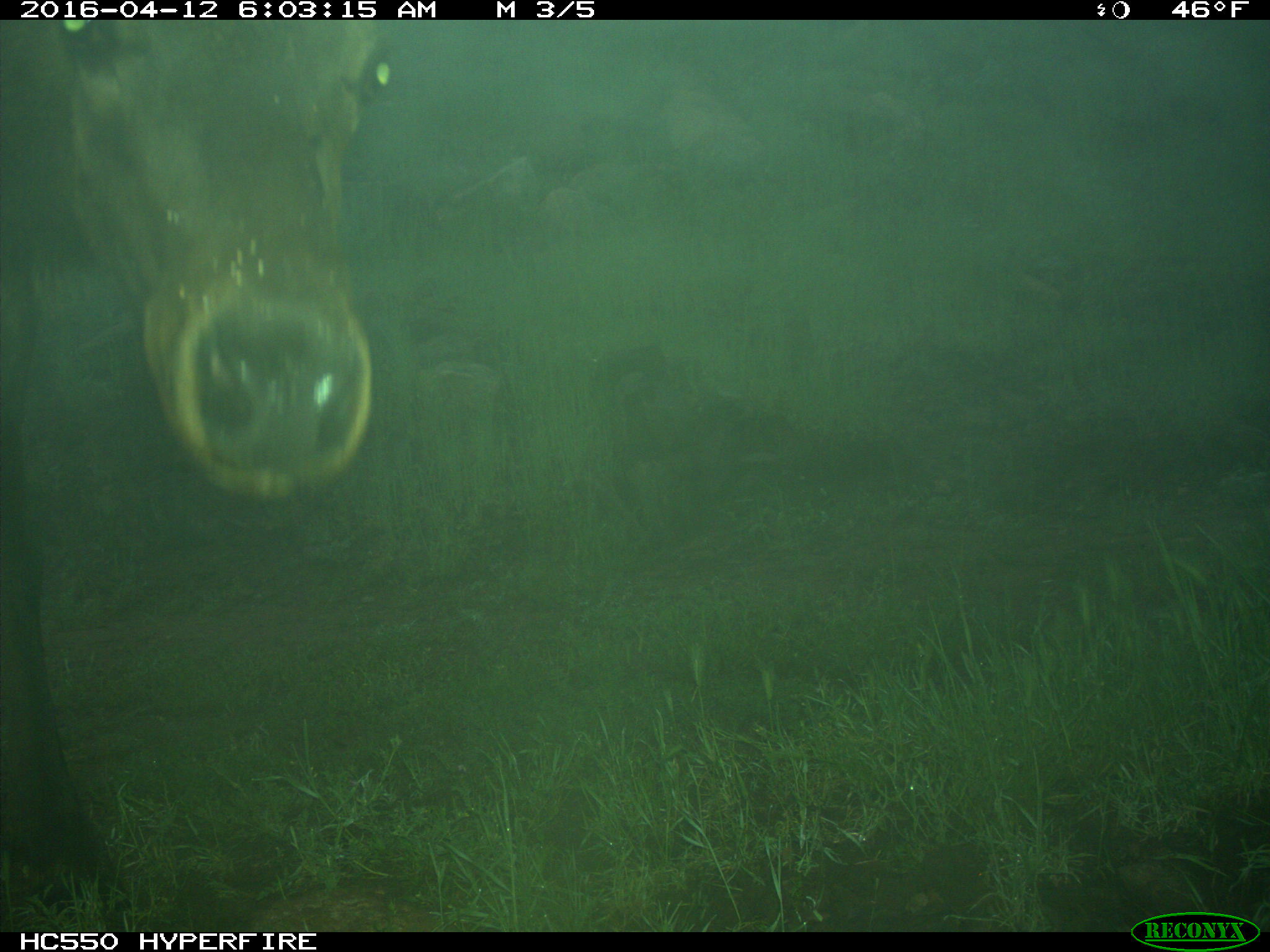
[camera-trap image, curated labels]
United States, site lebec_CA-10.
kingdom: Animalia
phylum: Chordata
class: Mammalia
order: Artiodactyla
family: Cervidae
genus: Cervus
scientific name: Cervus canadensis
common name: elk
Cervus canadensis (elk).